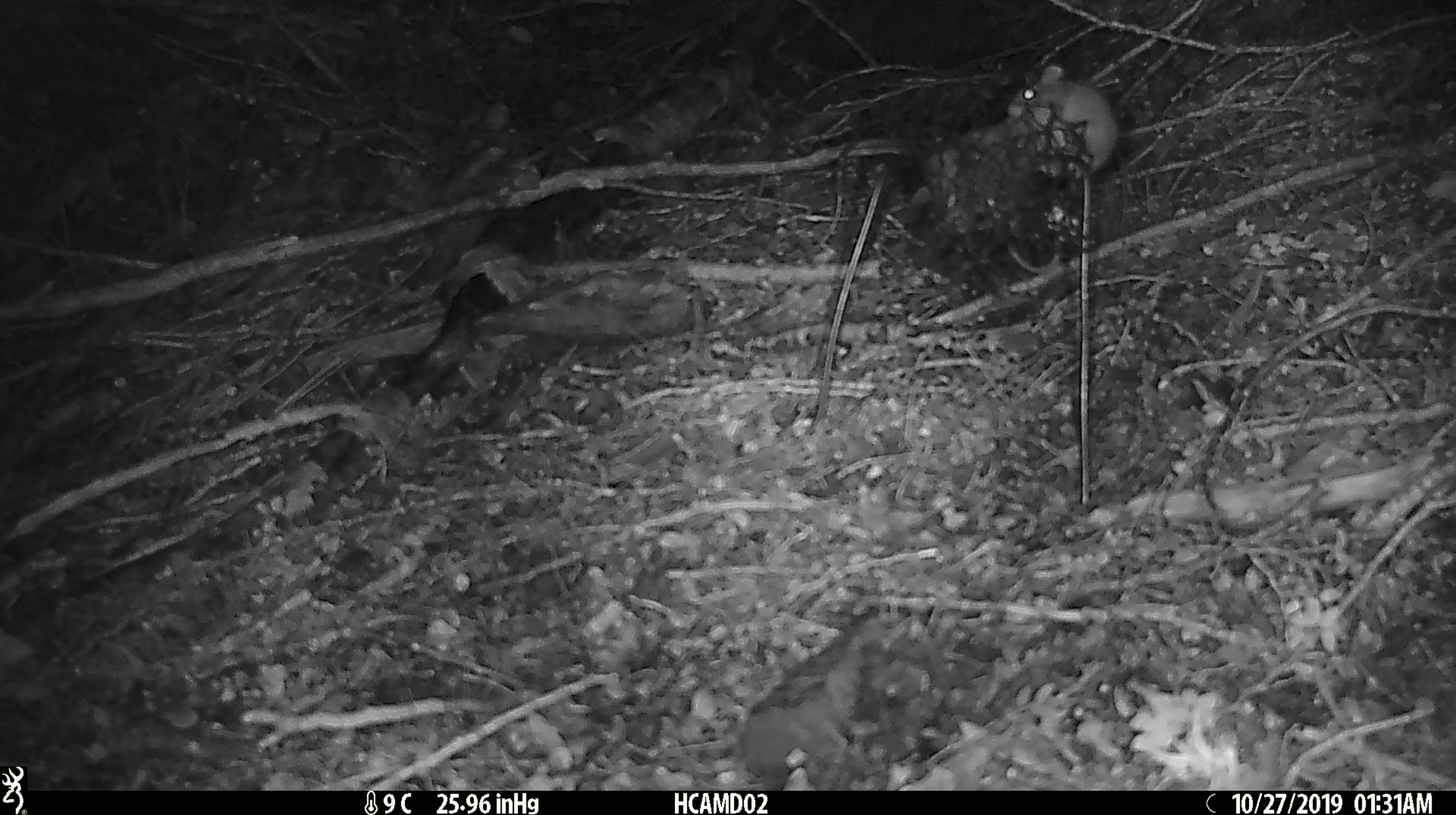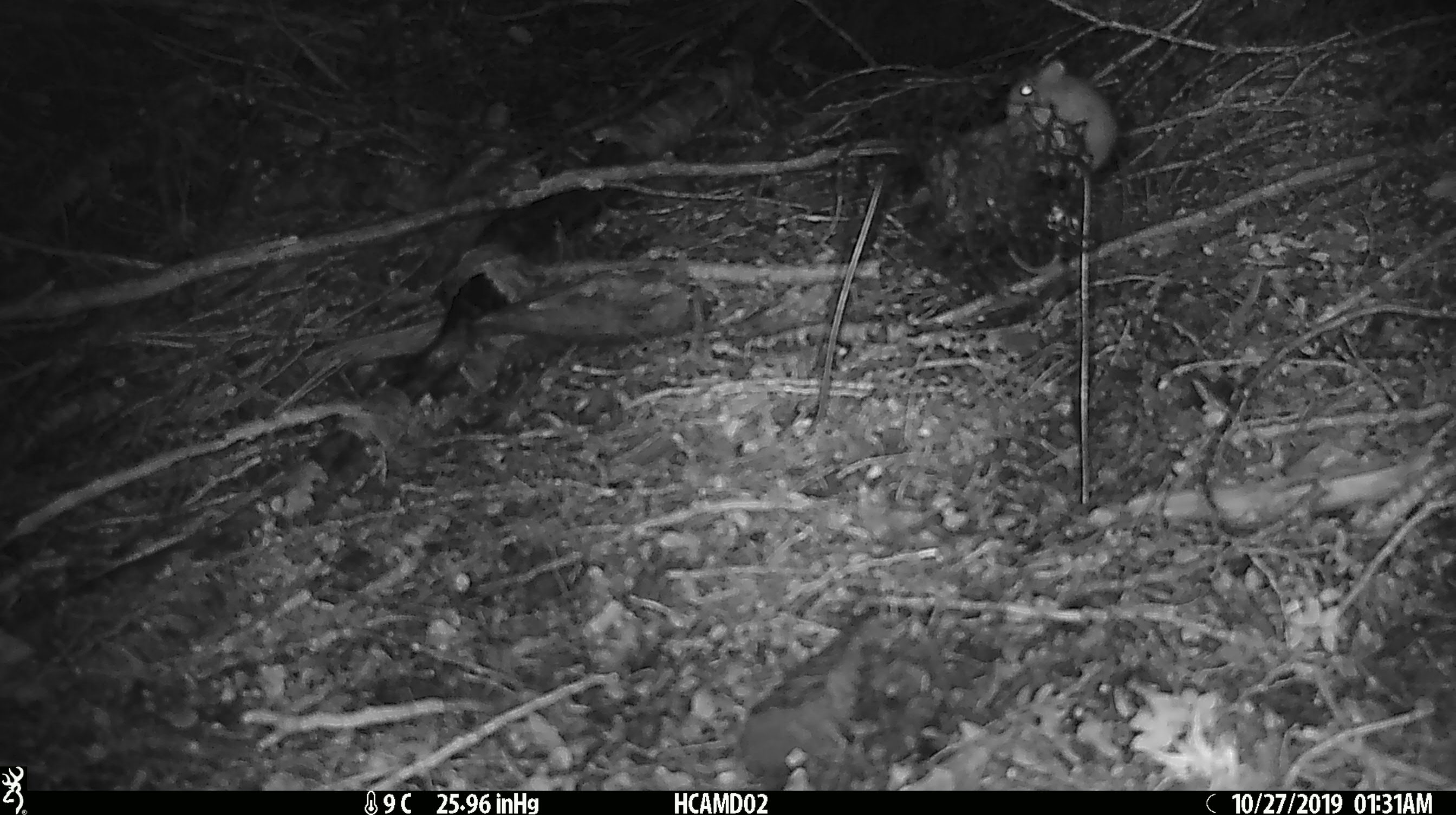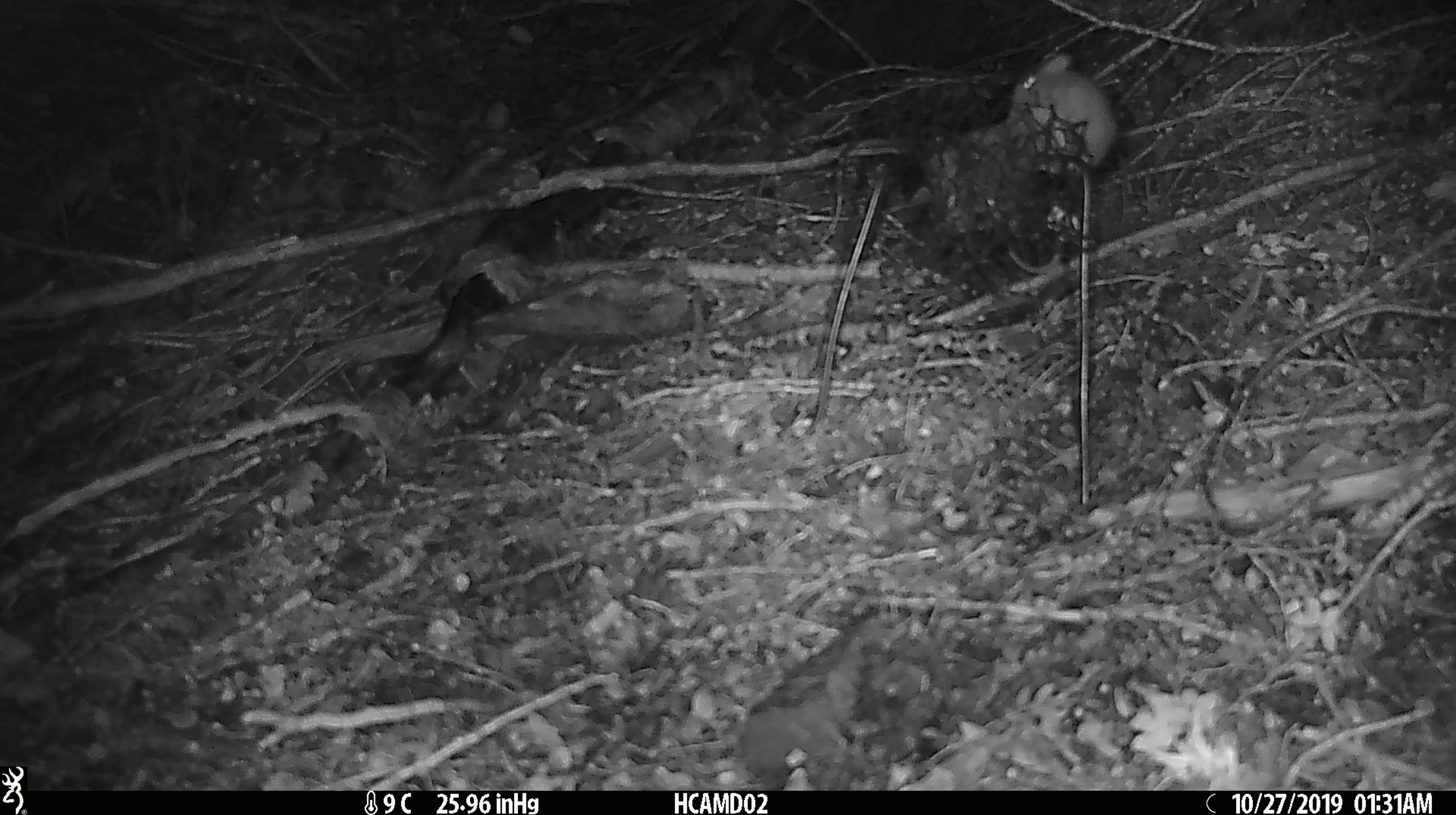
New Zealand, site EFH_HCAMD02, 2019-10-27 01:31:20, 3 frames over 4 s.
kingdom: Animalia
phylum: Chordata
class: Mammalia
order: Rodentia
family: Muridae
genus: Mus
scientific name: Mus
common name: mouse